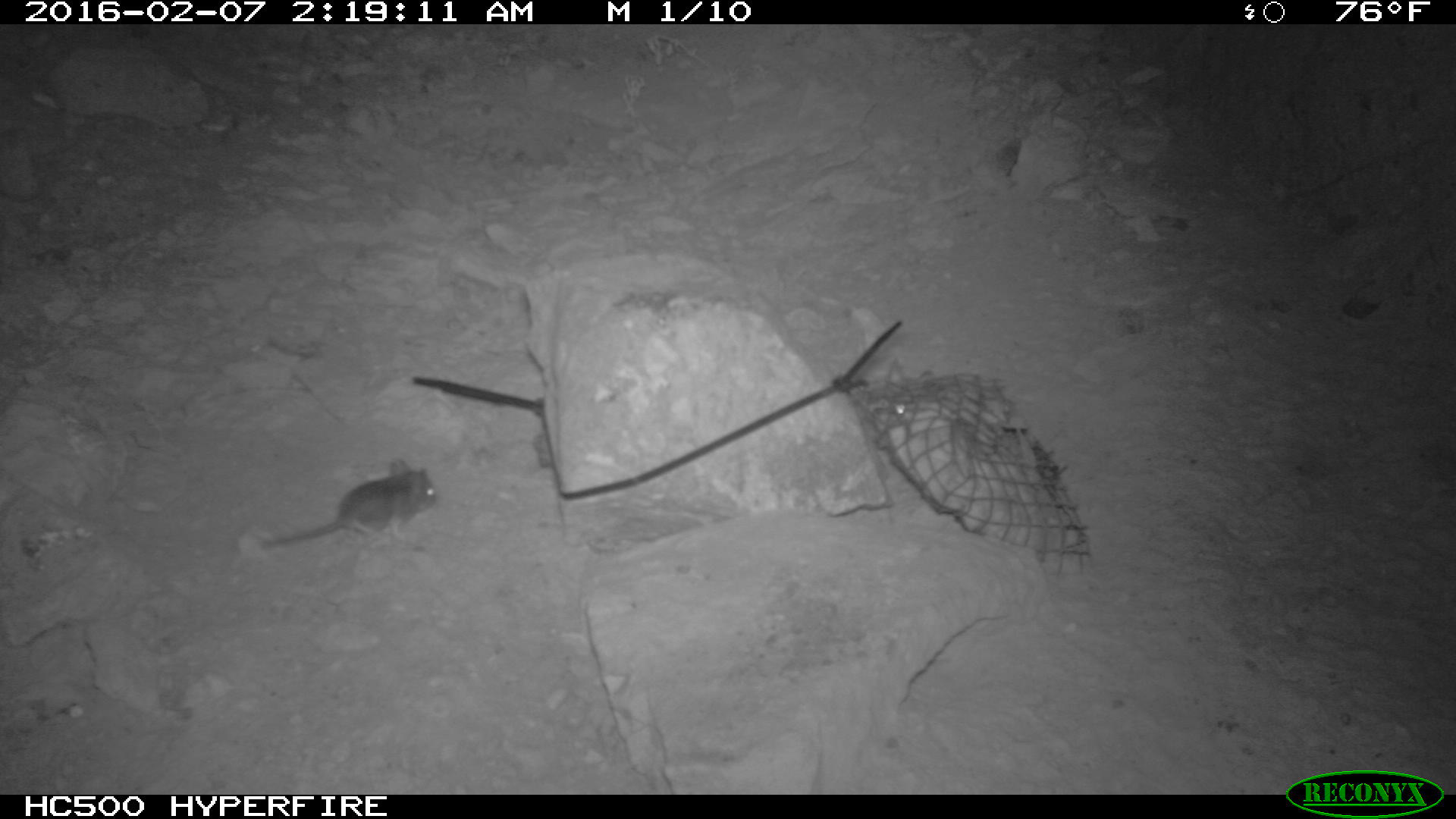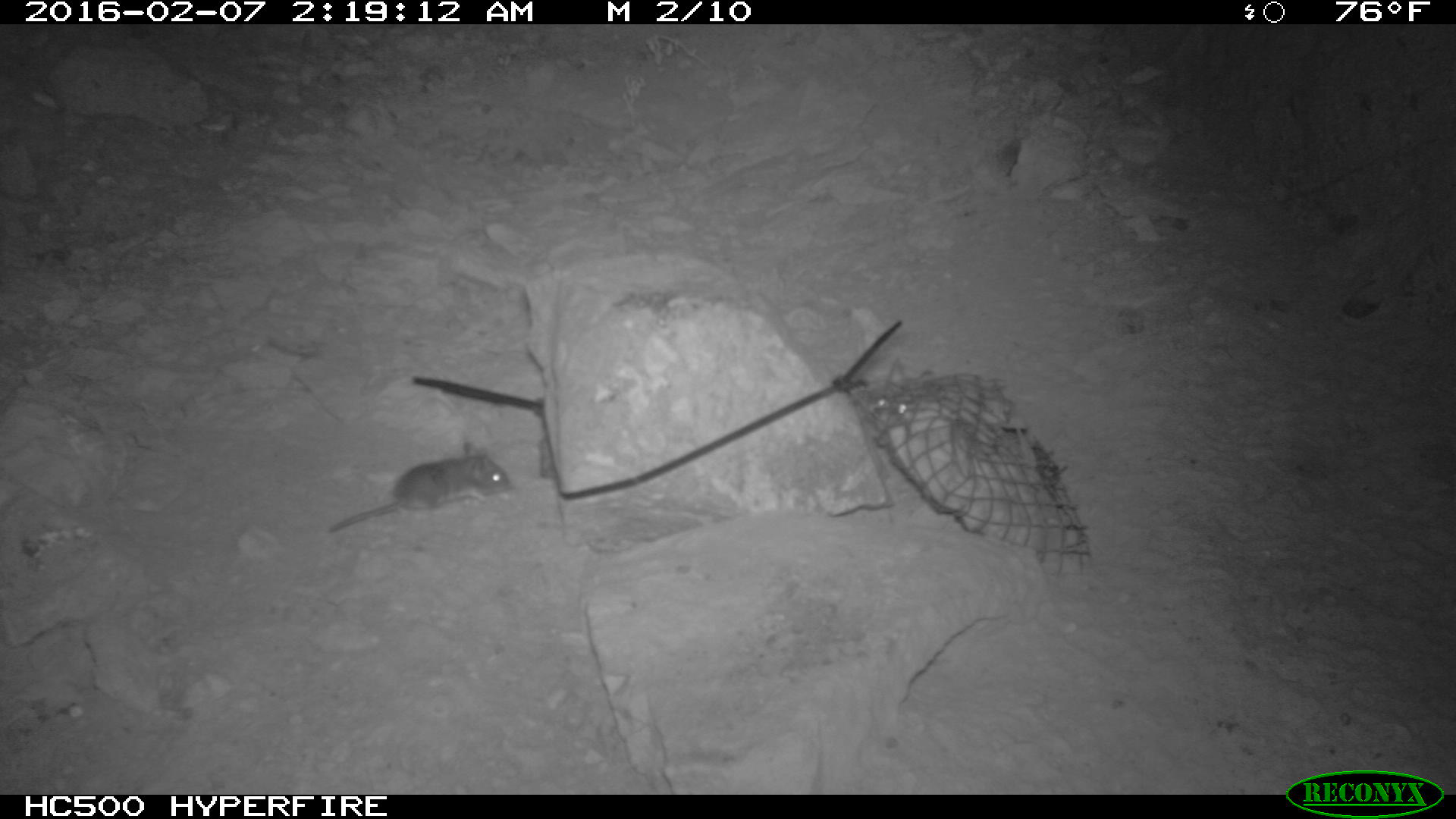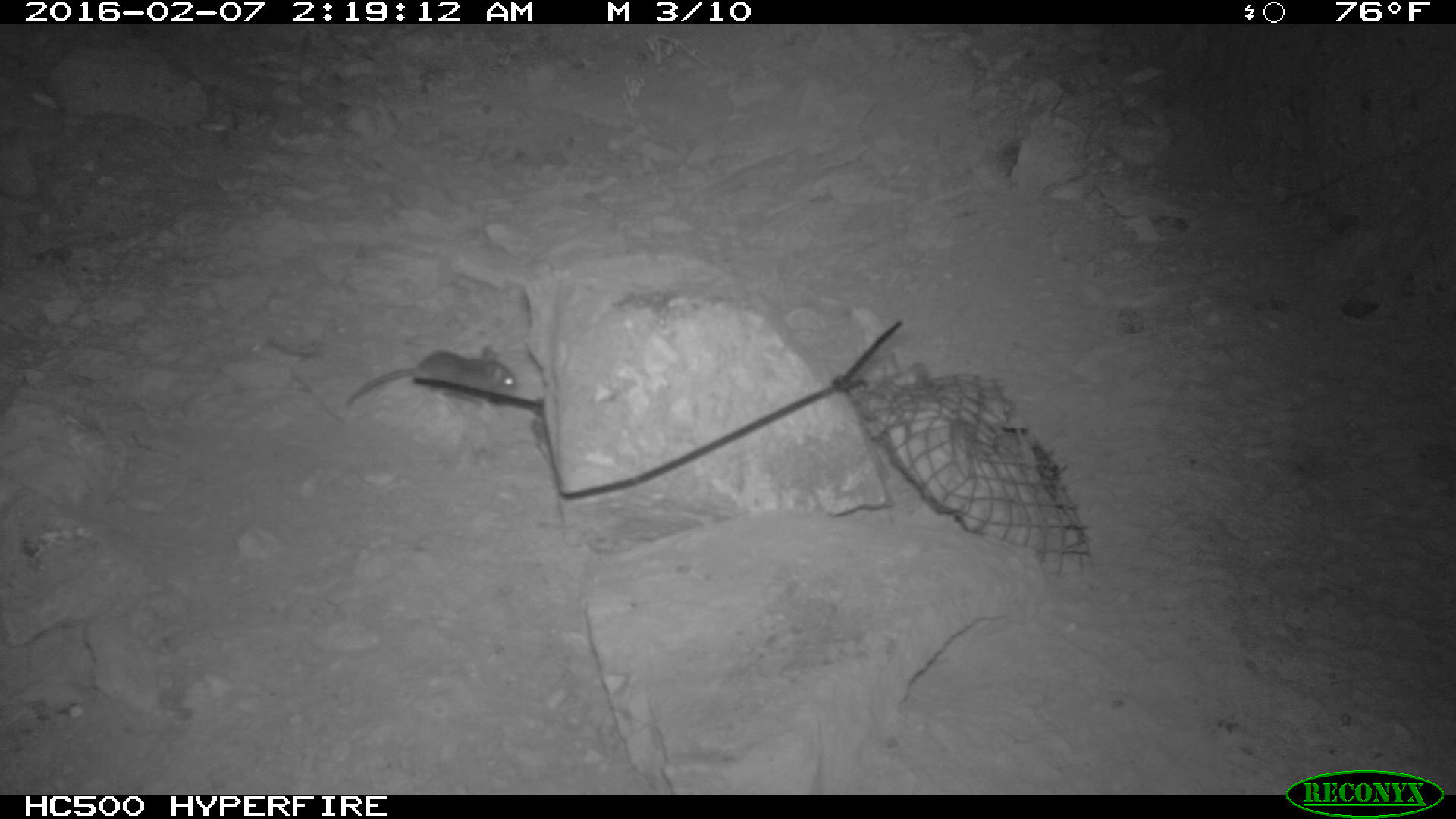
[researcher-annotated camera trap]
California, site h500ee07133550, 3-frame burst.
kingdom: Animalia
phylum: Chordata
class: Mammalia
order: Rodentia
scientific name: Rodentia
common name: rodent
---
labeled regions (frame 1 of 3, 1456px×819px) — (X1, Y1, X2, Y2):
rodent: (252, 459, 437, 551); (893, 403, 906, 416)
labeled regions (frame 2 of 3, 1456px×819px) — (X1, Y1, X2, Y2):
rodent: (325, 441, 513, 535); (866, 356, 924, 423)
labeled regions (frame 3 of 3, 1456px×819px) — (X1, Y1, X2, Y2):
rodent: (344, 346, 517, 407)